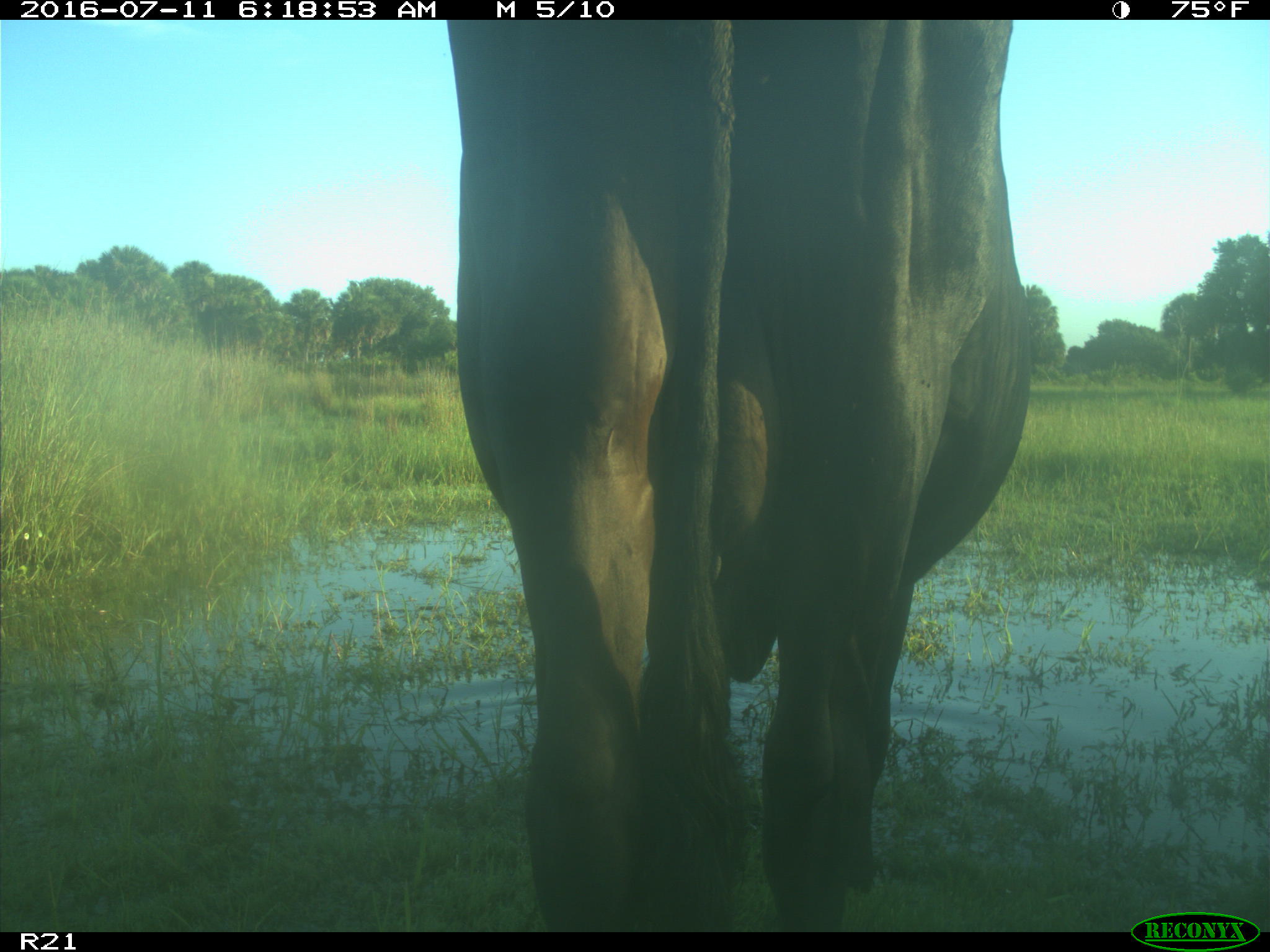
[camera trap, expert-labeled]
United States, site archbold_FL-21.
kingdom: Animalia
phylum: Chordata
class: Mammalia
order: Artiodactyla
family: Bovidae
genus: Bos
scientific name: Bos taurus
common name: domestic cow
Bos taurus (domestic cow).